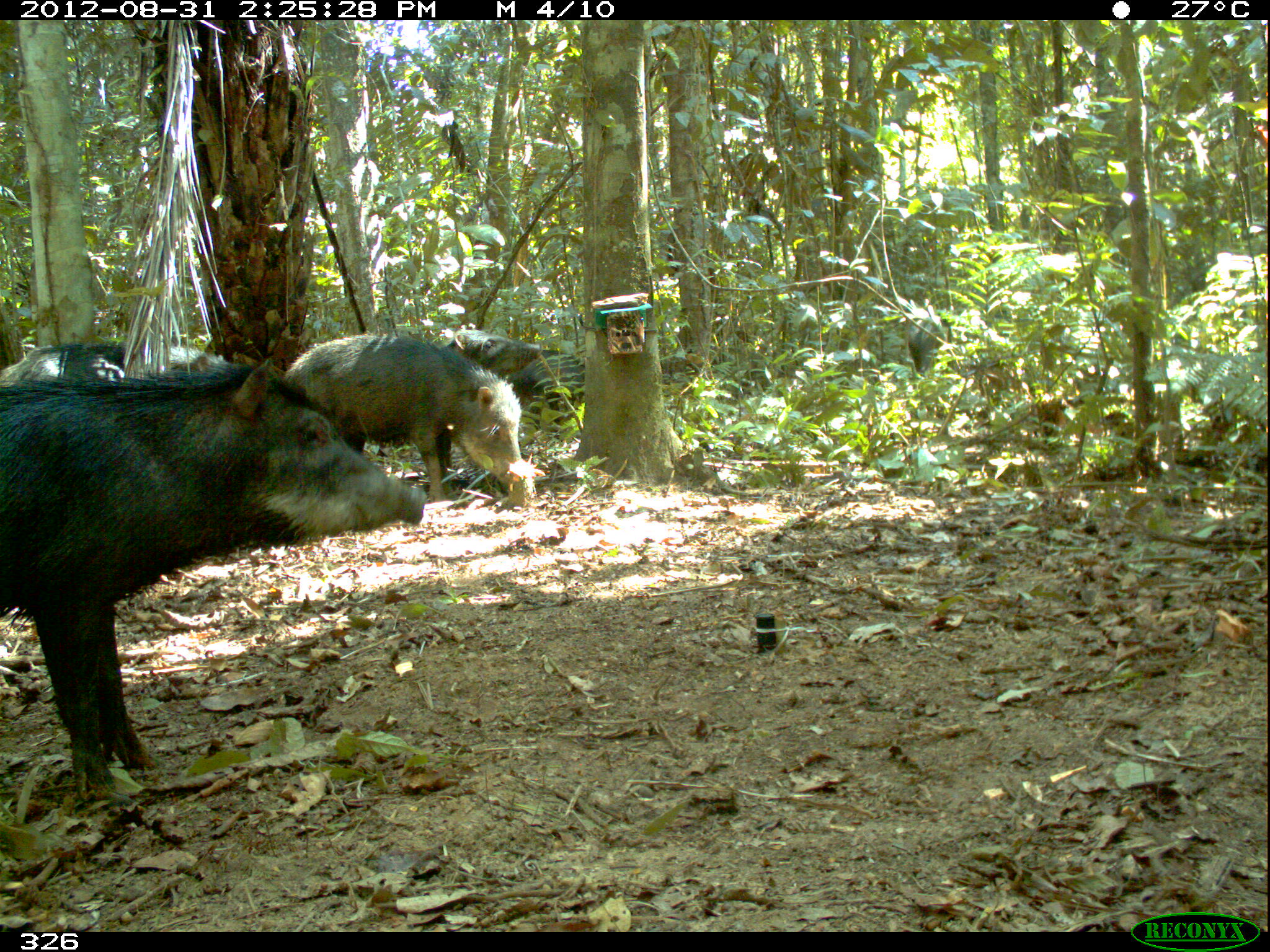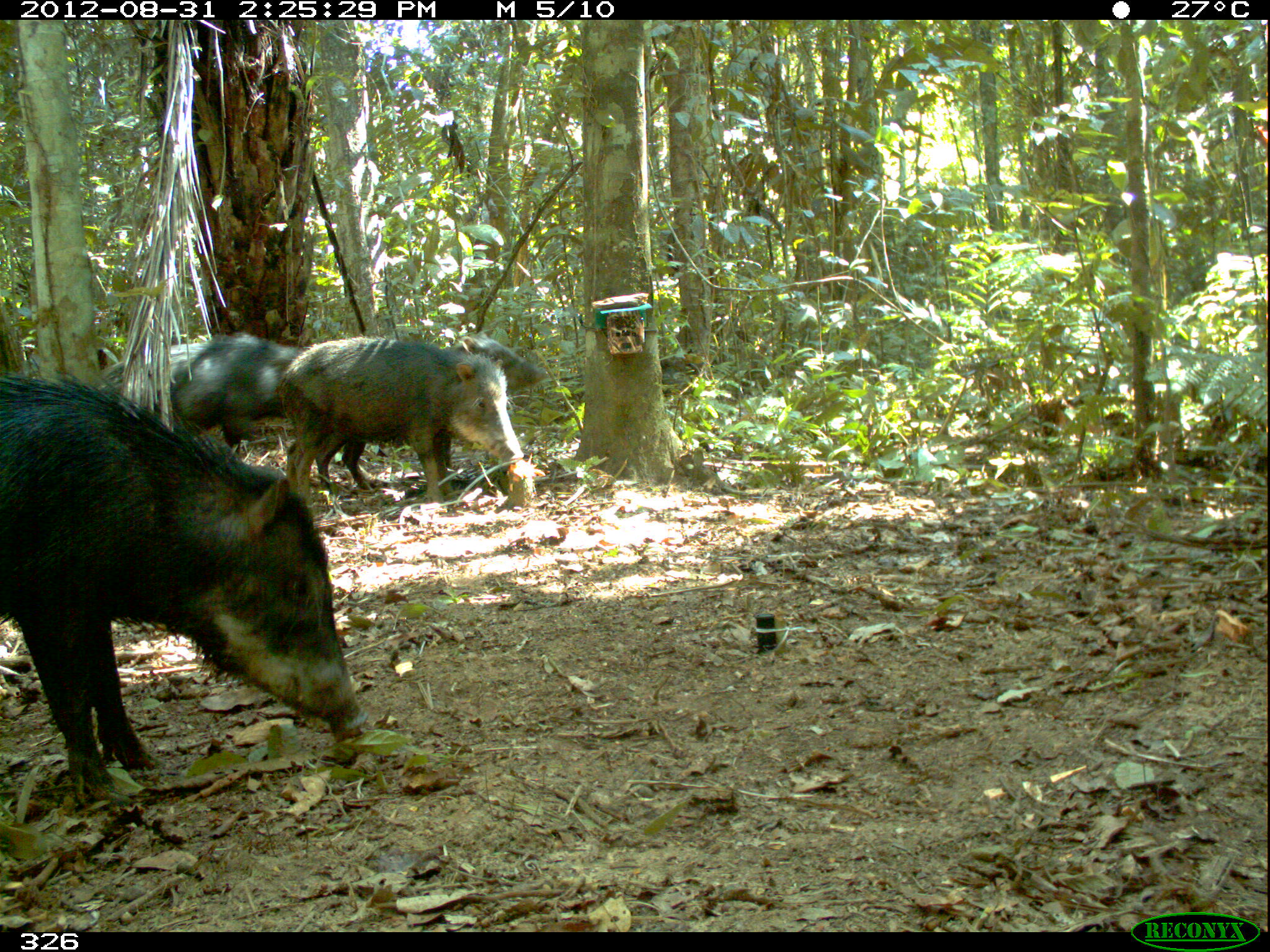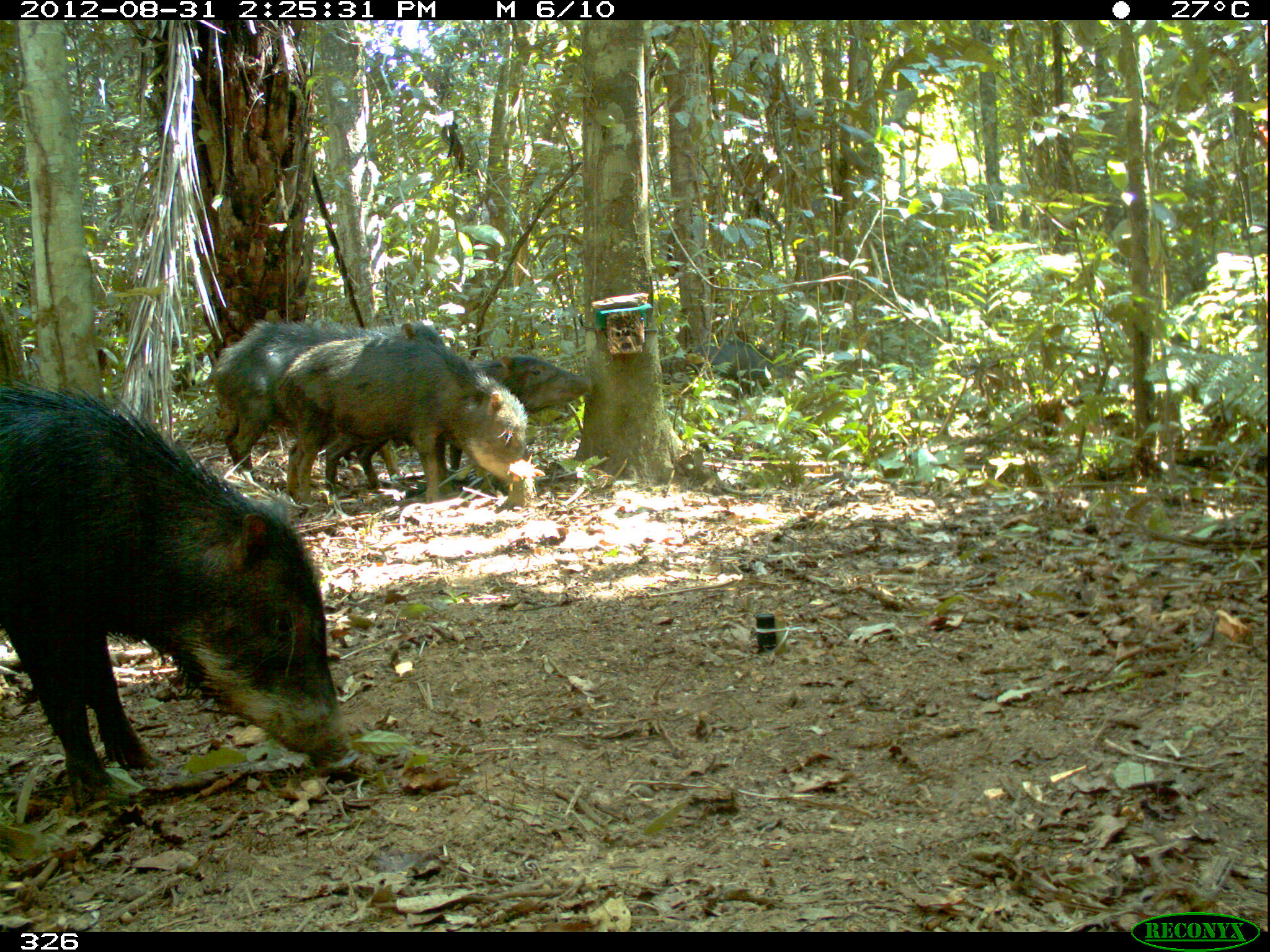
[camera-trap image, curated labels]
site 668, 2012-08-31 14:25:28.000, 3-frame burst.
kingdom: Animalia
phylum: Chordata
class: Mammalia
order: Artiodactyla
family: Tayassuidae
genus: Tayassu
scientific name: Tayassu pecari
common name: white-lipped peccary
Tayassu pecari (white-lipped peccary).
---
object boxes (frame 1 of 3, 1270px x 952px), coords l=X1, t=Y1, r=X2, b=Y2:
tayassu pecari: l=0, t=366, r=430, b=798; l=282, t=328, r=529, b=500; l=435, t=324, r=588, b=483; l=1, t=333, r=227, b=386; l=904, t=317, r=946, b=379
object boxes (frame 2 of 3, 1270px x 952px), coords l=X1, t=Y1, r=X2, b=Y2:
tayassu pecari: l=0, t=363, r=367, b=805; l=280, t=334, r=525, b=511; l=314, t=329, r=545, b=494; l=100, t=333, r=305, b=463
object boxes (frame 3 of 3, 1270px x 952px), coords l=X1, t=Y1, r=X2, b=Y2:
tayassu pecari: l=0, t=373, r=361, b=814; l=273, t=316, r=540, b=504; l=210, t=312, r=447, b=484; l=322, t=350, r=588, b=491; l=691, t=337, r=793, b=394